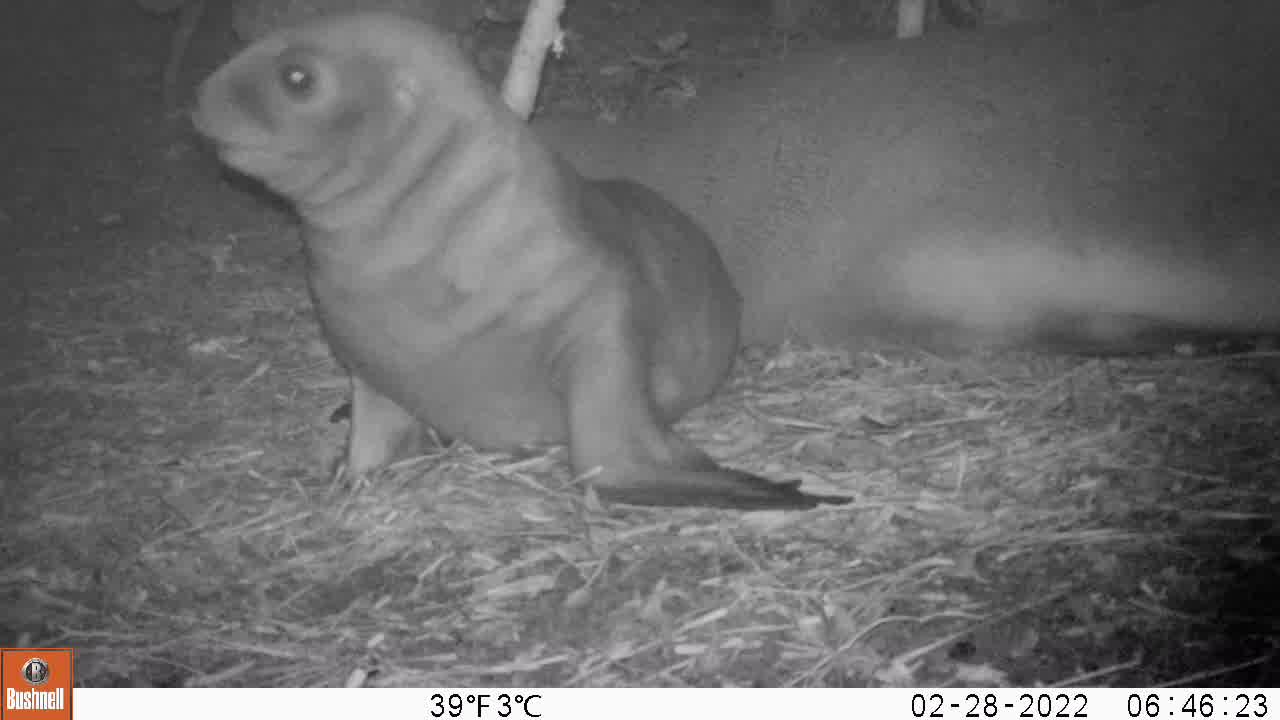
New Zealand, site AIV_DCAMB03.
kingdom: Animalia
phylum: Chordata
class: Mammalia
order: Carnivora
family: Otariidae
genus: Phocarctos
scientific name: Phocarctos hookeri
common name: new zealand sea lion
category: sealion